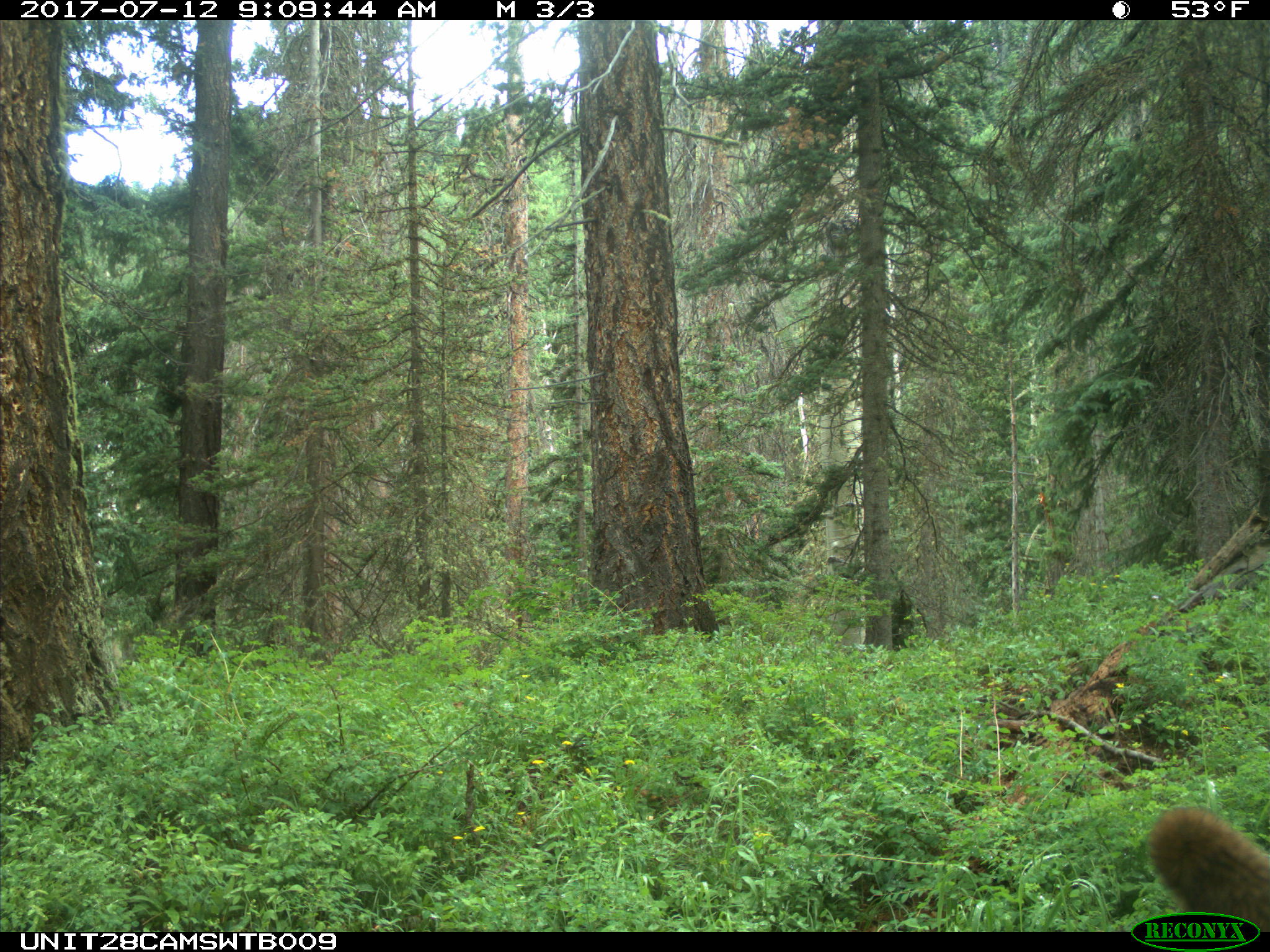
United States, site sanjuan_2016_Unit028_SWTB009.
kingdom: Animalia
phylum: Chordata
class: Mammalia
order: Artiodactyla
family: Cervidae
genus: Cervus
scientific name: Cervus elaphus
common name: red deer